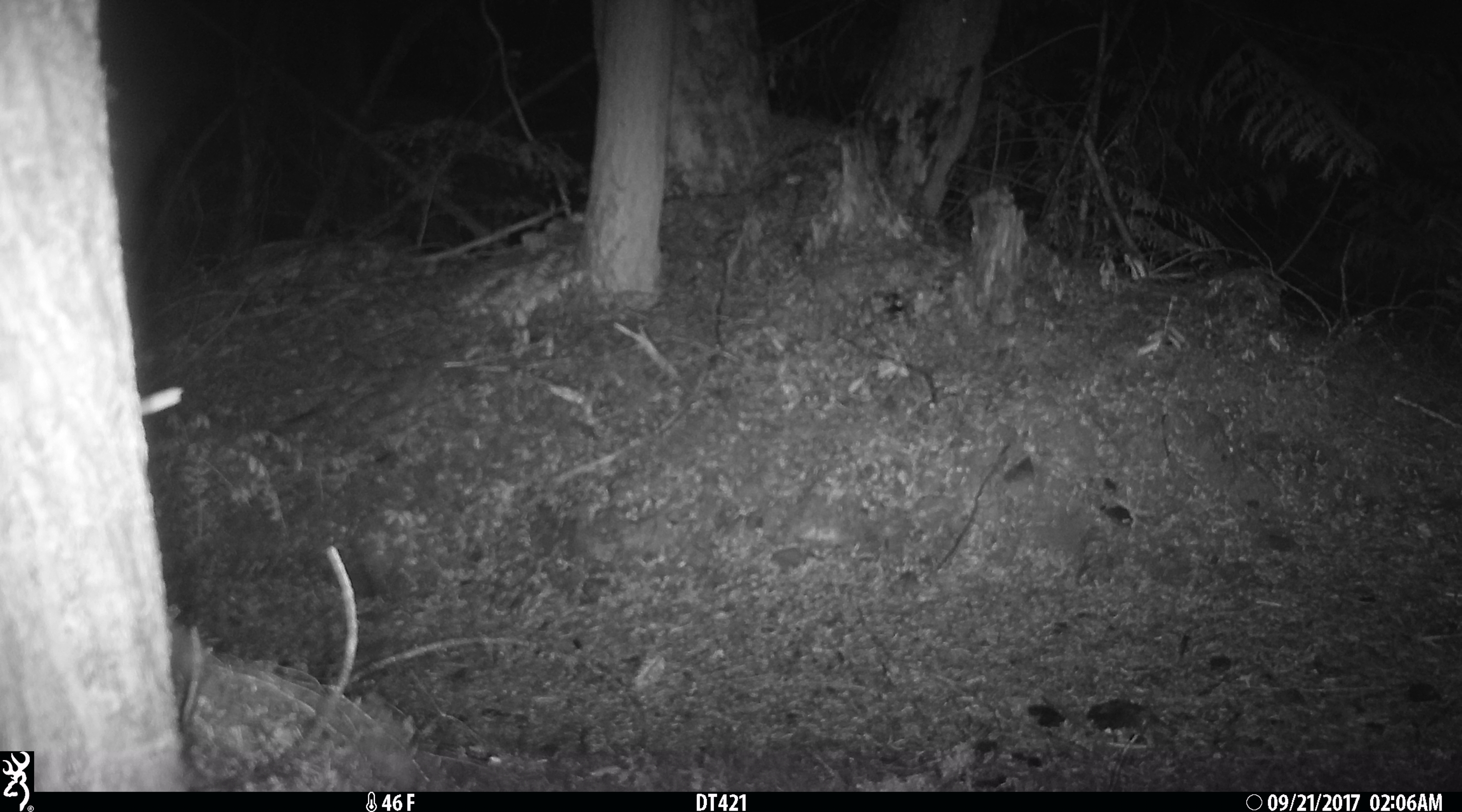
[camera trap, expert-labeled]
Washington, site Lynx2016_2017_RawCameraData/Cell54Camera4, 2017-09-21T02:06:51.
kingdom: Animalia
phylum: Chordata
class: Mammalia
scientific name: Mammalia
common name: small mammal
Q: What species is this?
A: Small mammal (Mammalia).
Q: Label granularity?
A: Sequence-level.